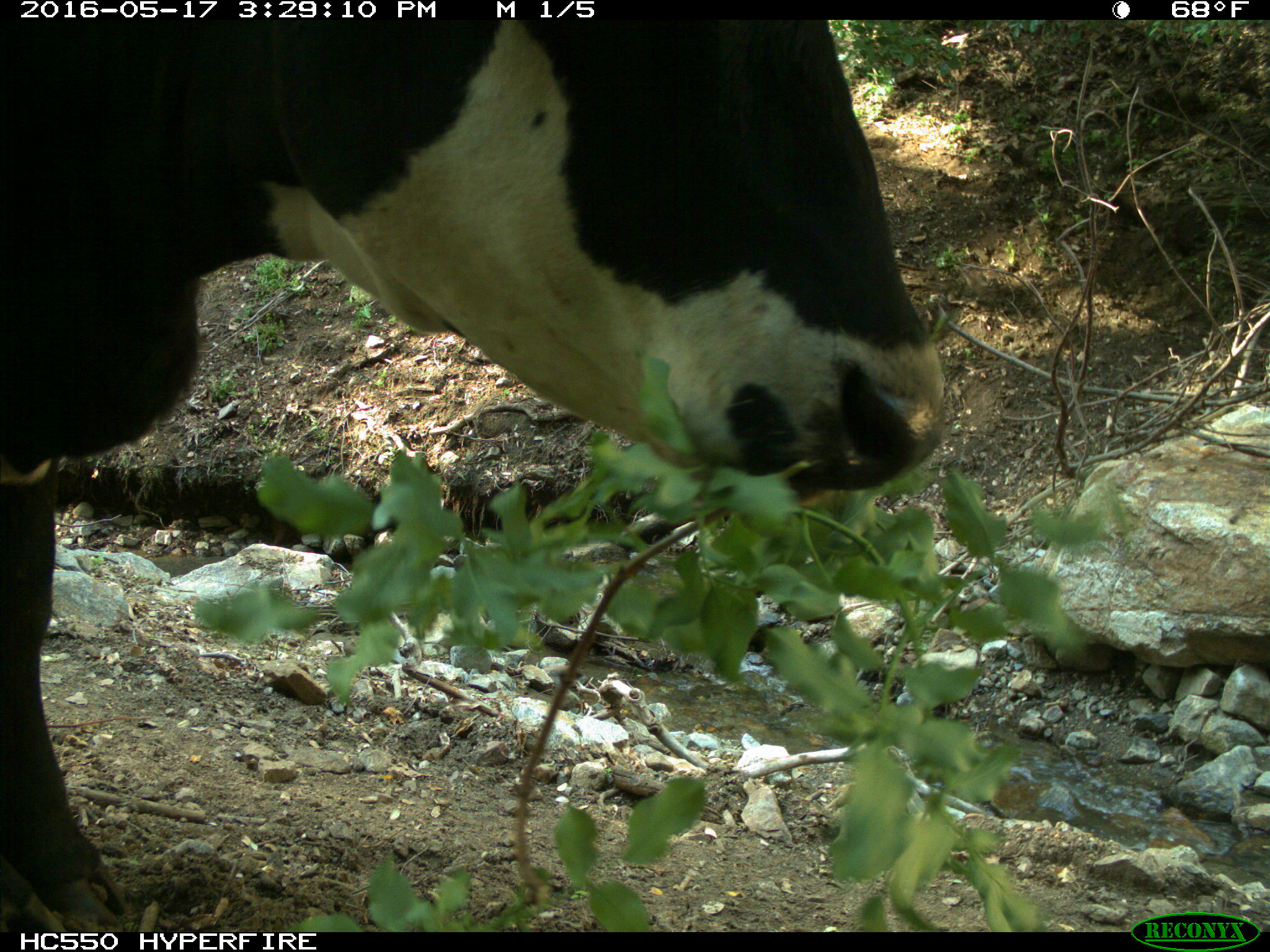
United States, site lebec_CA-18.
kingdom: Animalia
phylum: Chordata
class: Mammalia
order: Artiodactyla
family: Bovidae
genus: Bos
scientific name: Bos taurus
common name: domestic cow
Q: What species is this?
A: Bos taurus (domestic cow).